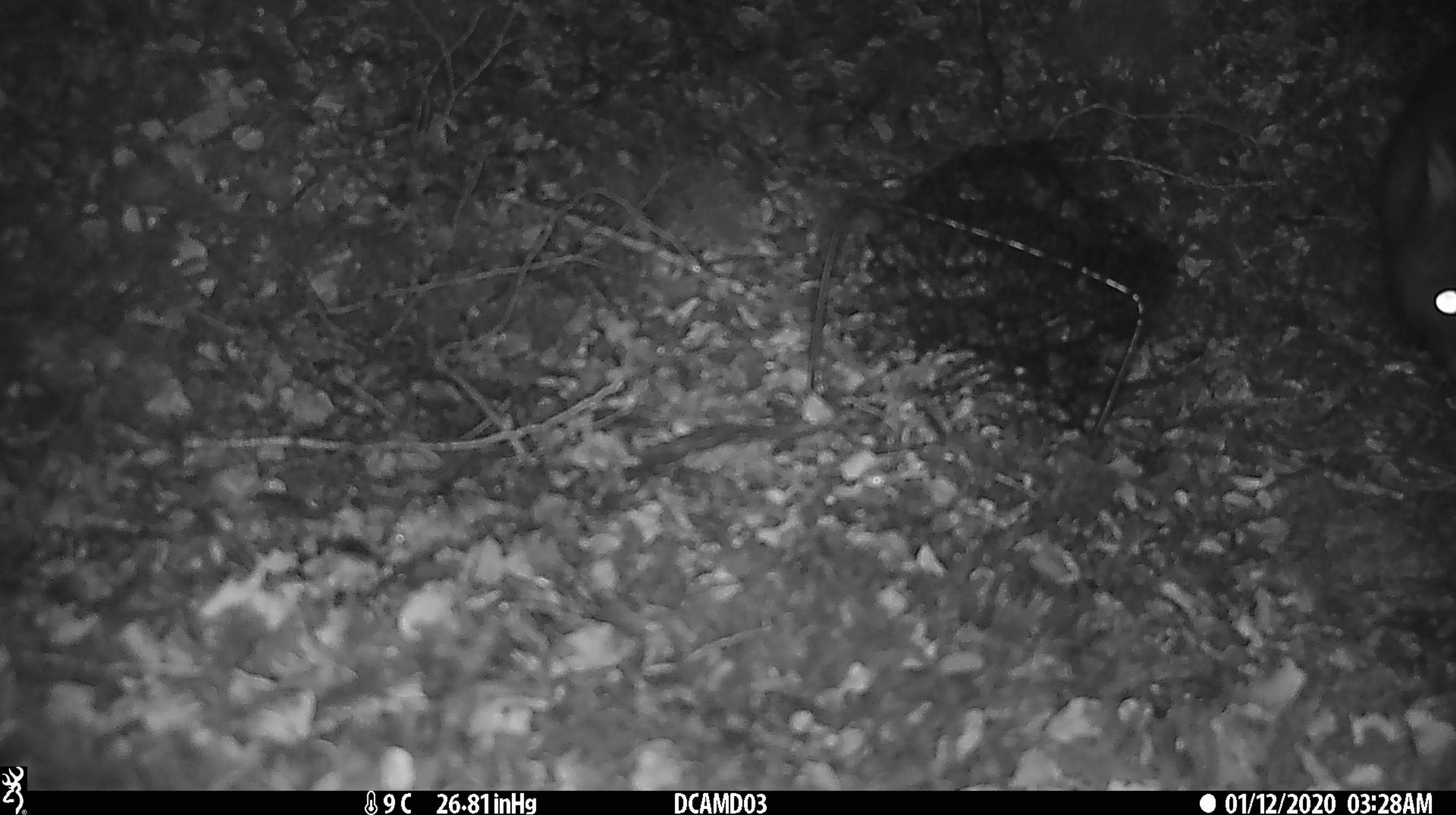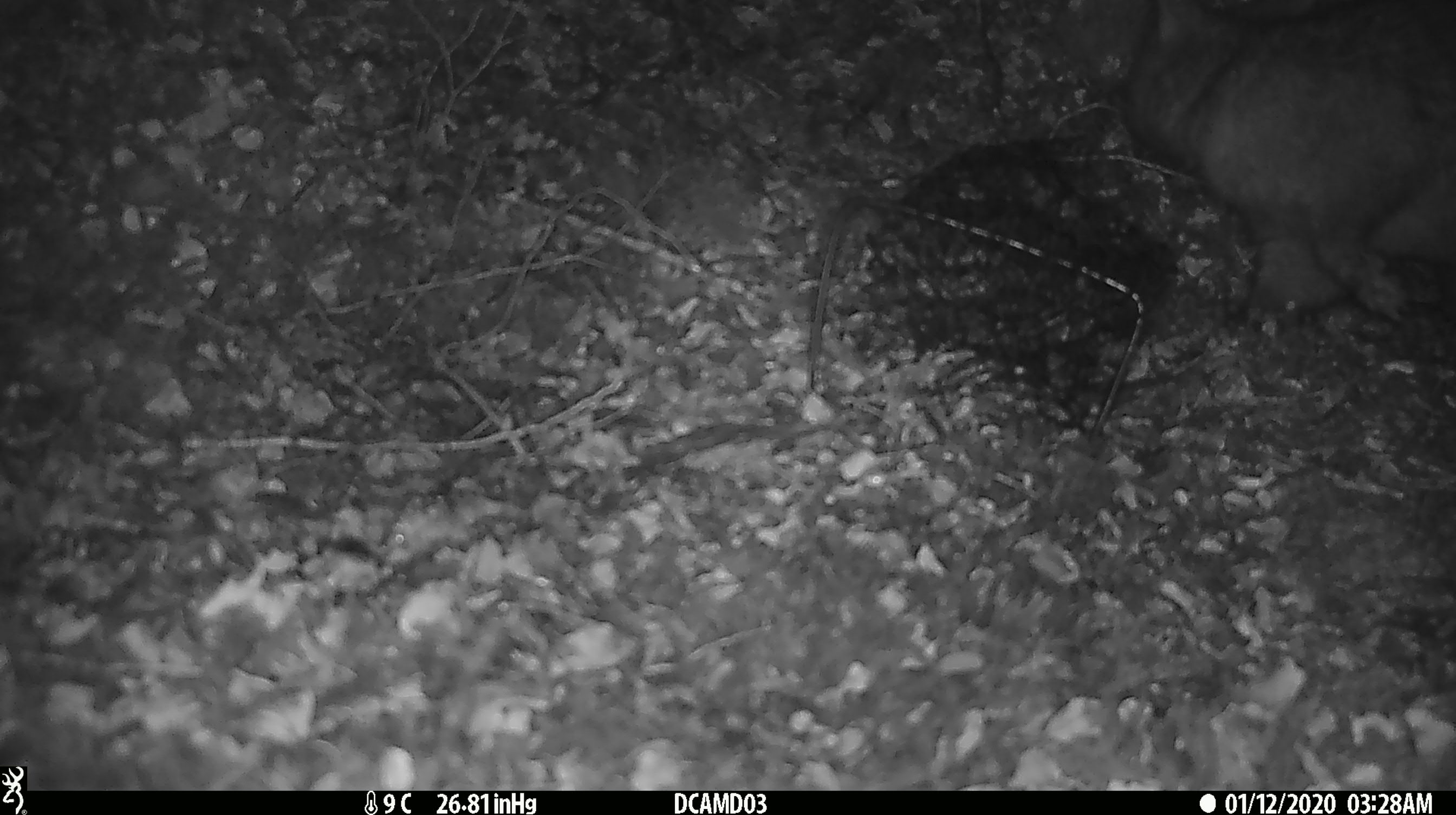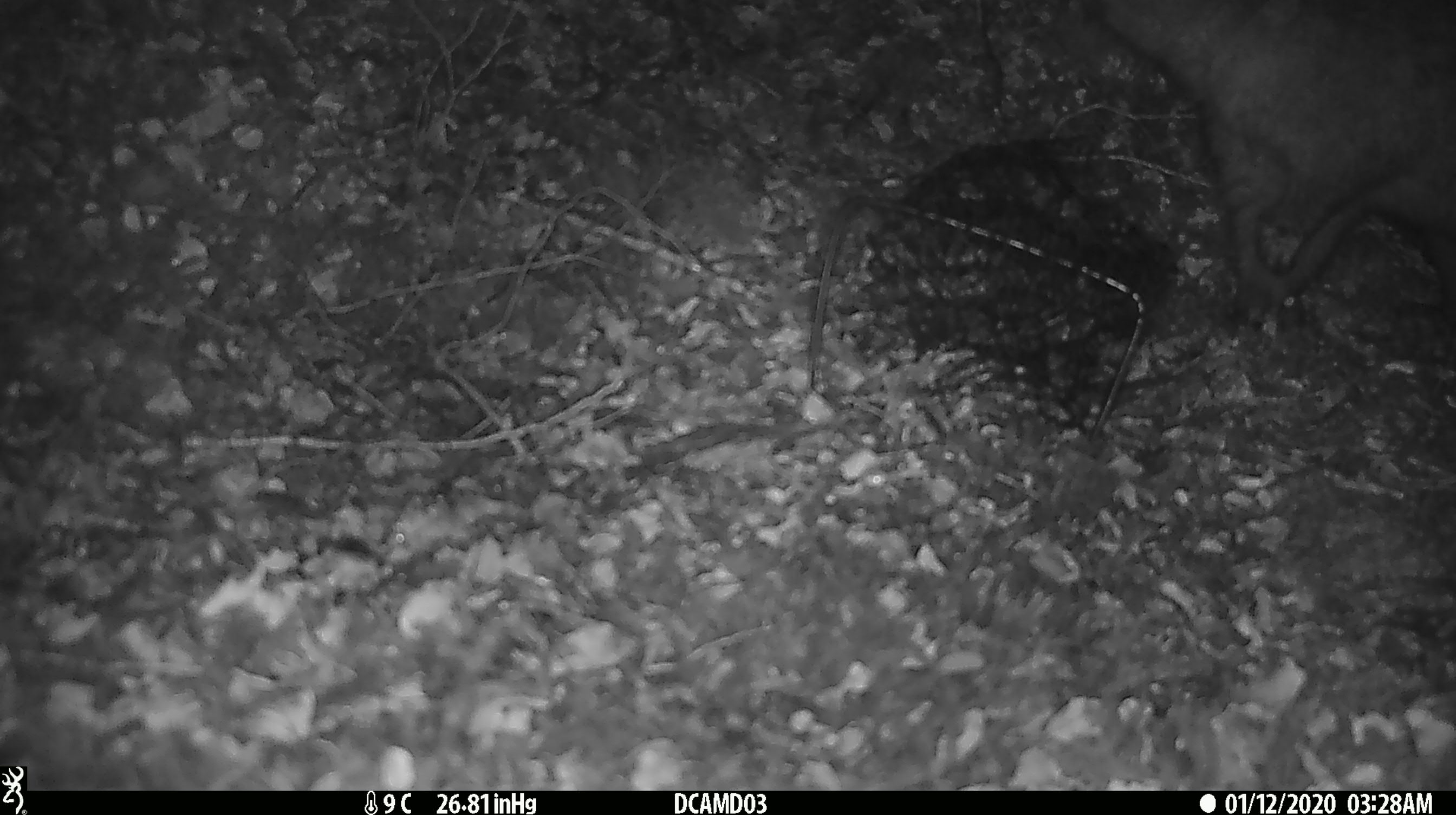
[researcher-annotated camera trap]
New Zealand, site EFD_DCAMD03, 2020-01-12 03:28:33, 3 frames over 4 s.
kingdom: Animalia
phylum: Chordata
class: Mammalia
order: Diprotodontia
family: Phalangeridae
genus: Trichosurus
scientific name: Trichosurus vulpecula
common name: common brushtail possum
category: possum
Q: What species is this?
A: Possum (common brushtail possum) (Trichosurus vulpecula).